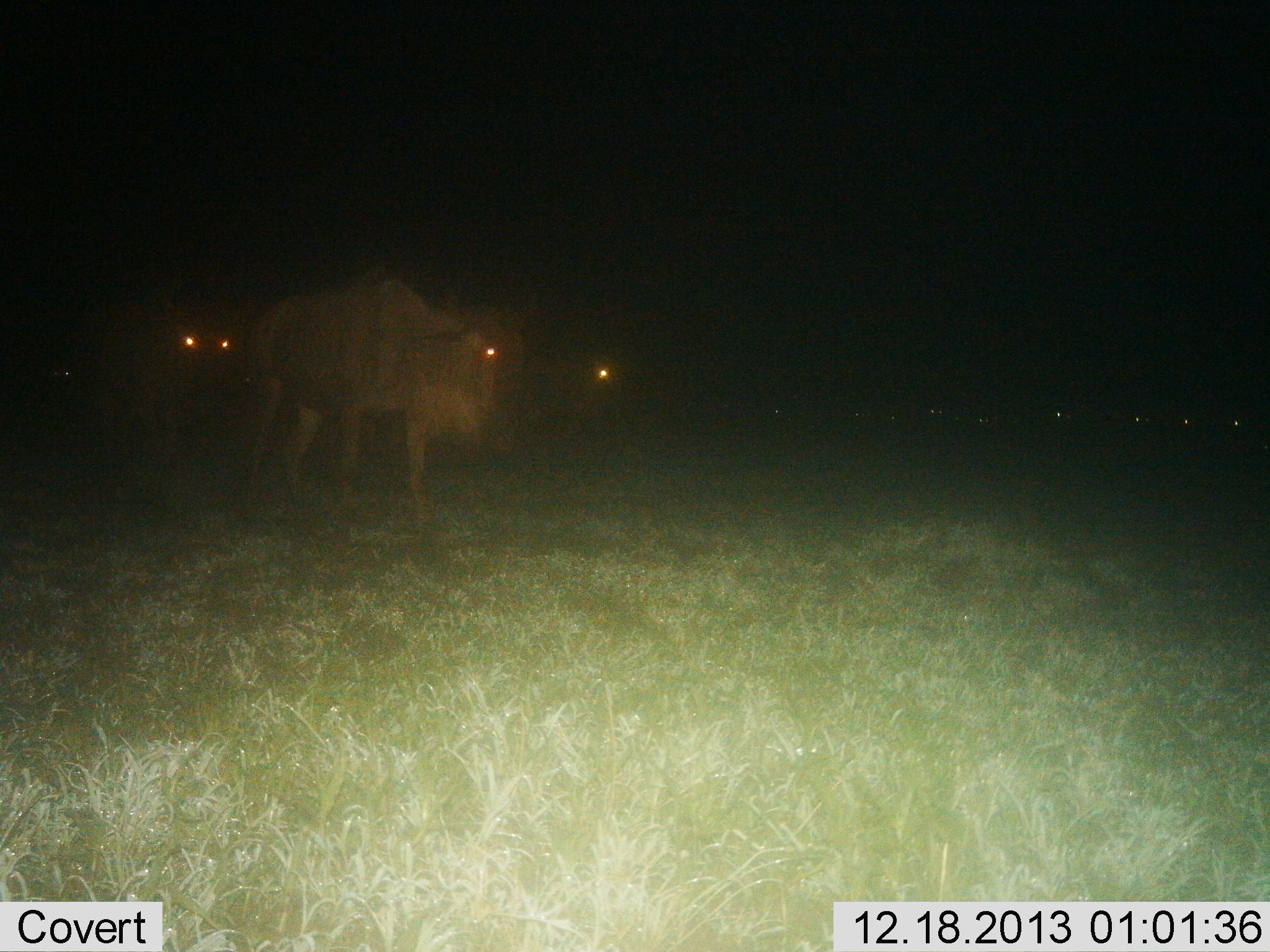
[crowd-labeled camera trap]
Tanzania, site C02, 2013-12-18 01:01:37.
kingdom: Animalia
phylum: Chordata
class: Mammalia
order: Artiodactyla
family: Bovidae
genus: Connochaetes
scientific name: Connochaetes taurinus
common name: blue wildebeest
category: wildebeest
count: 11-50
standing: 70%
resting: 0%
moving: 70%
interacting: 0%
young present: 0%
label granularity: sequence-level